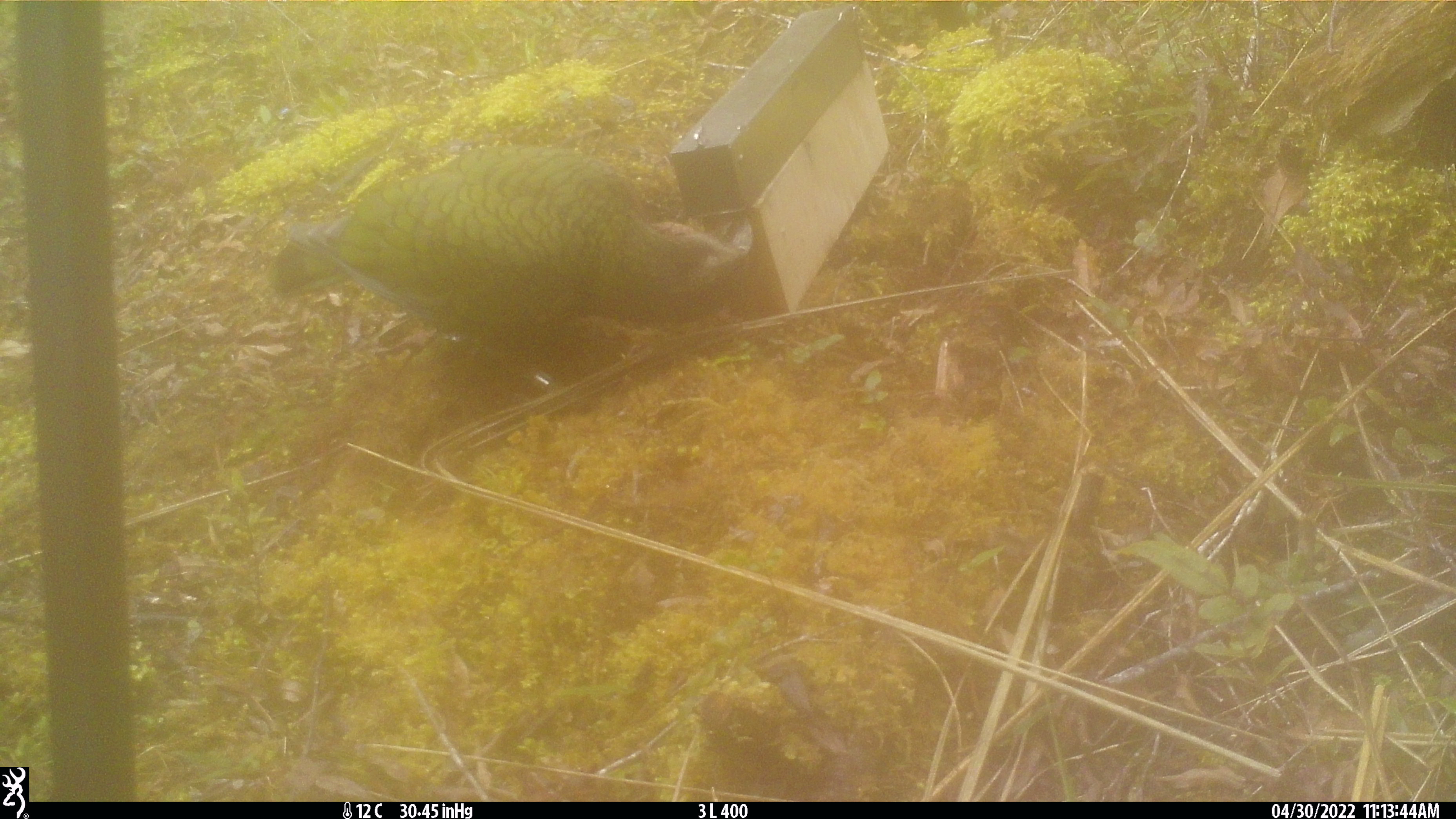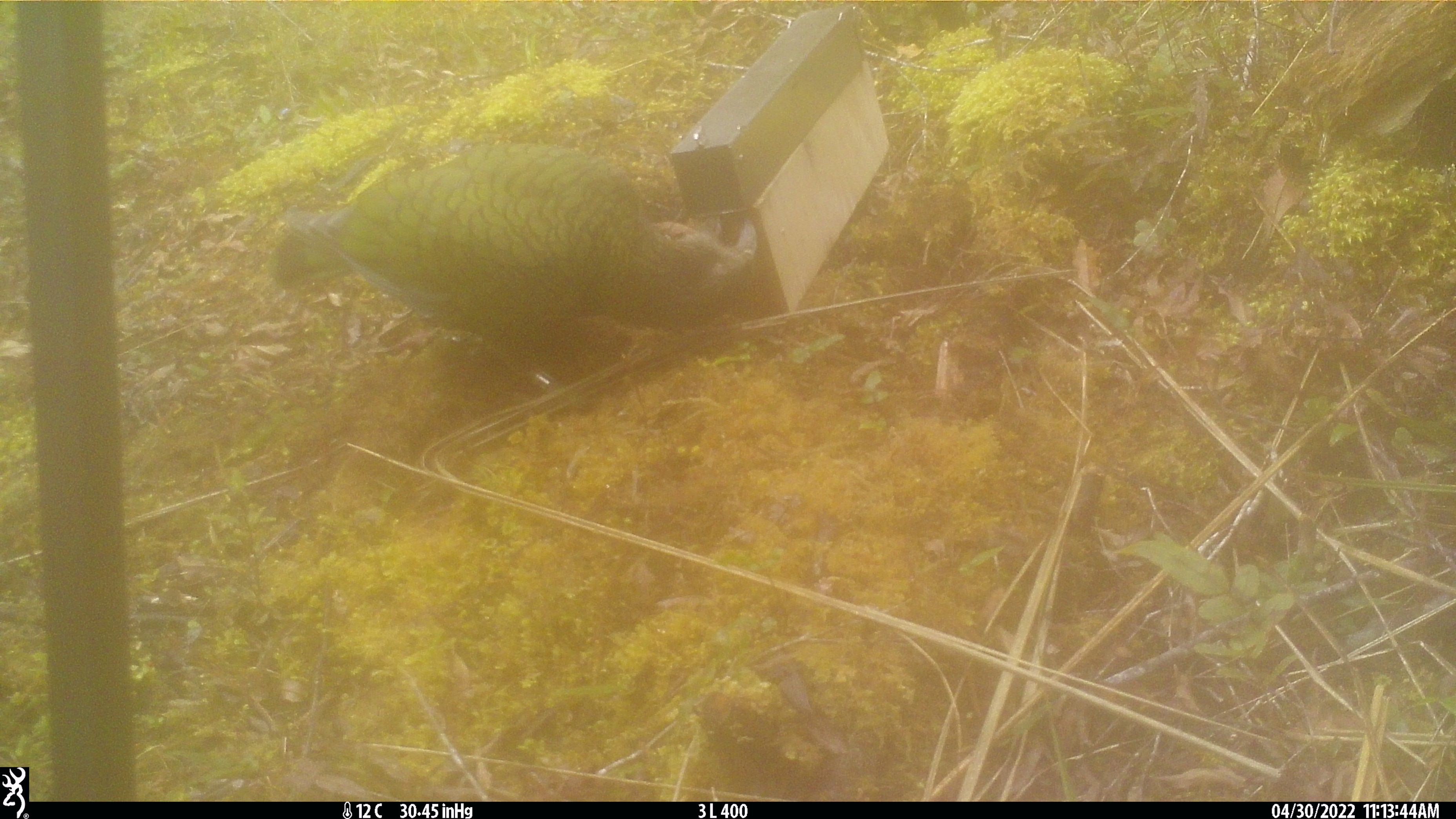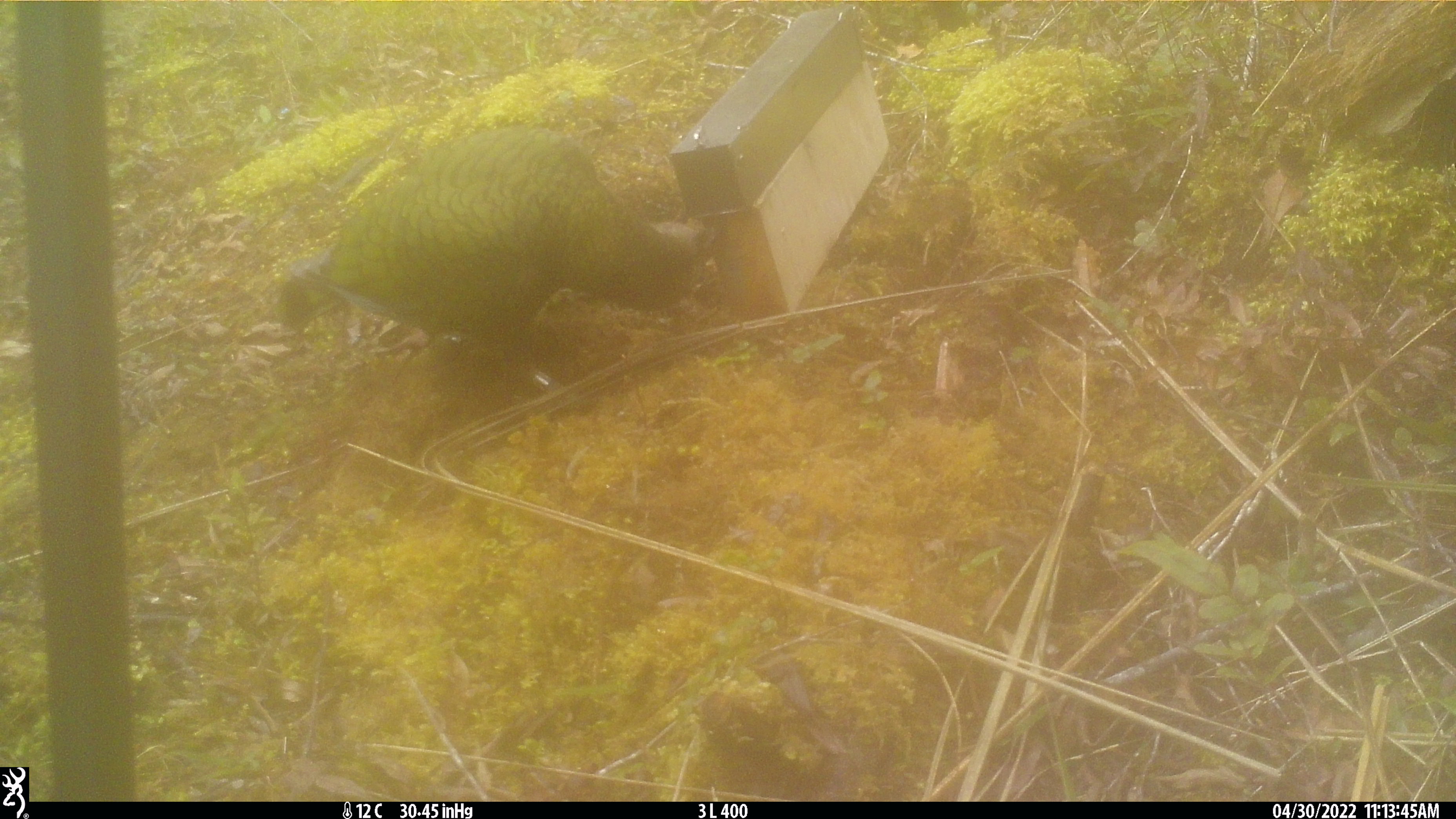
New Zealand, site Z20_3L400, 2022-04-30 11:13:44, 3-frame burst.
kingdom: Animalia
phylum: Chordata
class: Aves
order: Psittaciformes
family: Strigopidae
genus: Nestor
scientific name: Nestor notabilis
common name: kea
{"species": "kea (Nestor notabilis)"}